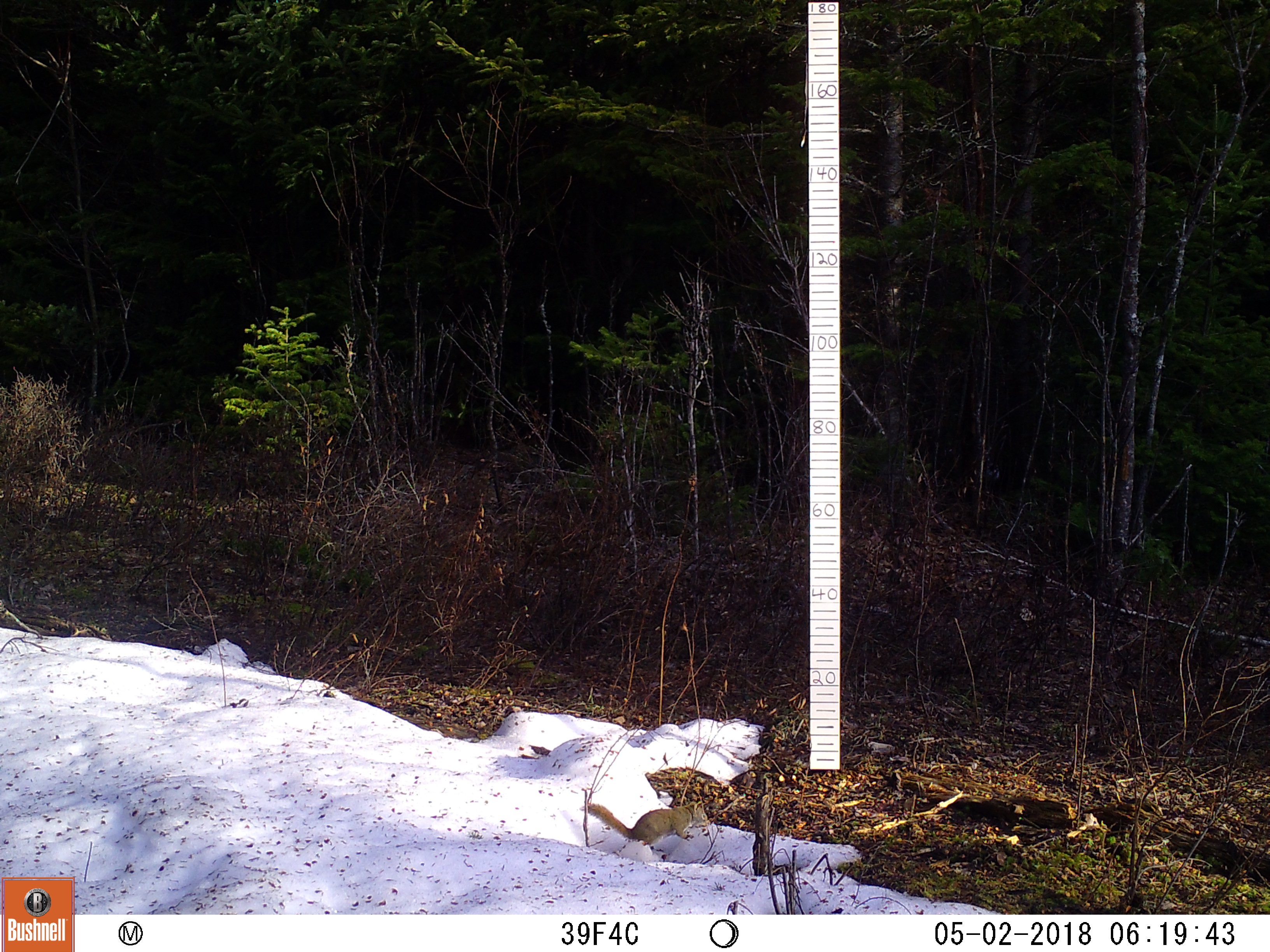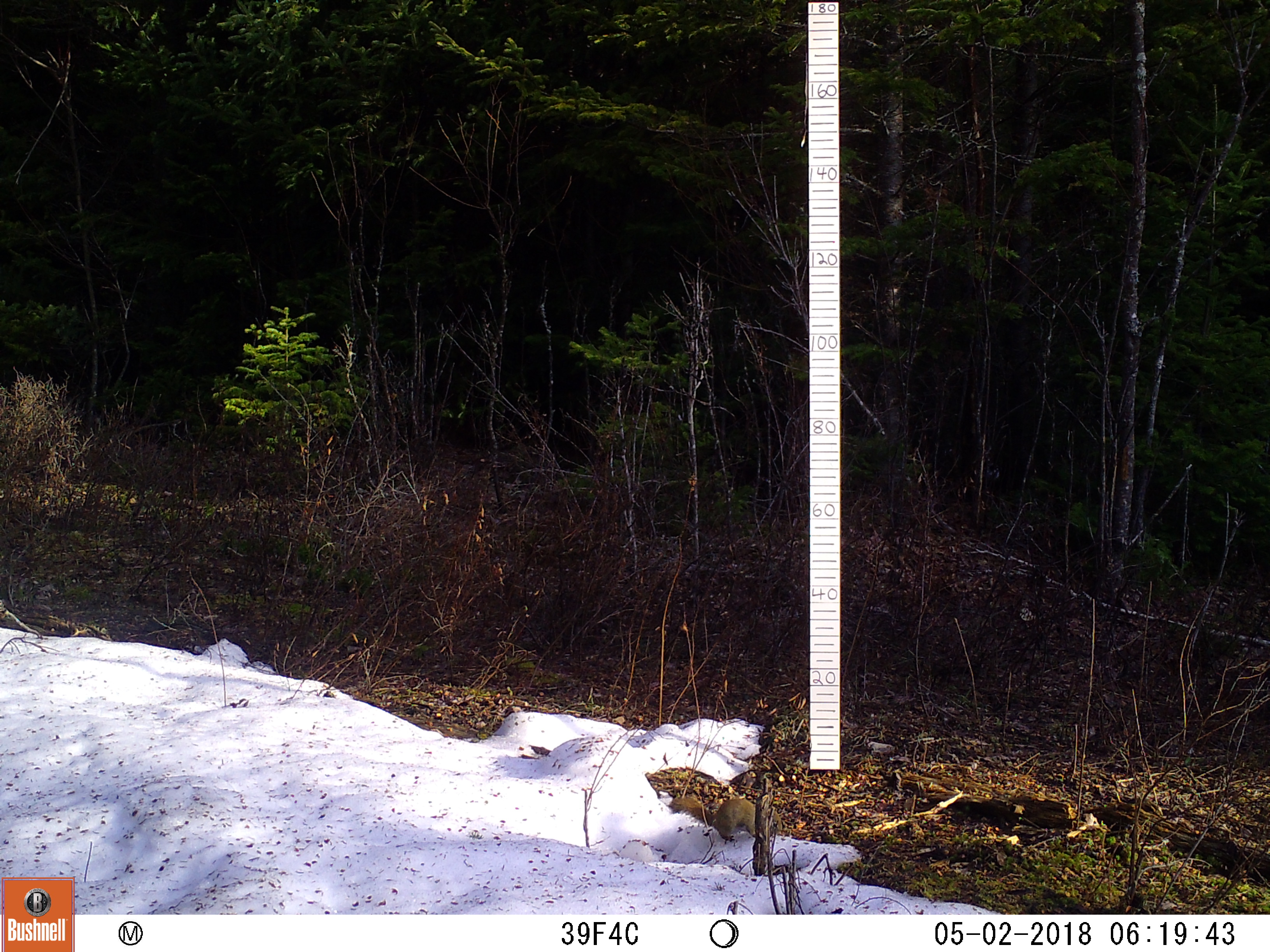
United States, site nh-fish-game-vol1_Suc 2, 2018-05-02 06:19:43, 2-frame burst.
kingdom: Animalia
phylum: Chordata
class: Mammalia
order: Rodentia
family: Sciuridae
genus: Tamiasciurus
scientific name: Tamiasciurus hudsonicus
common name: red squirrel